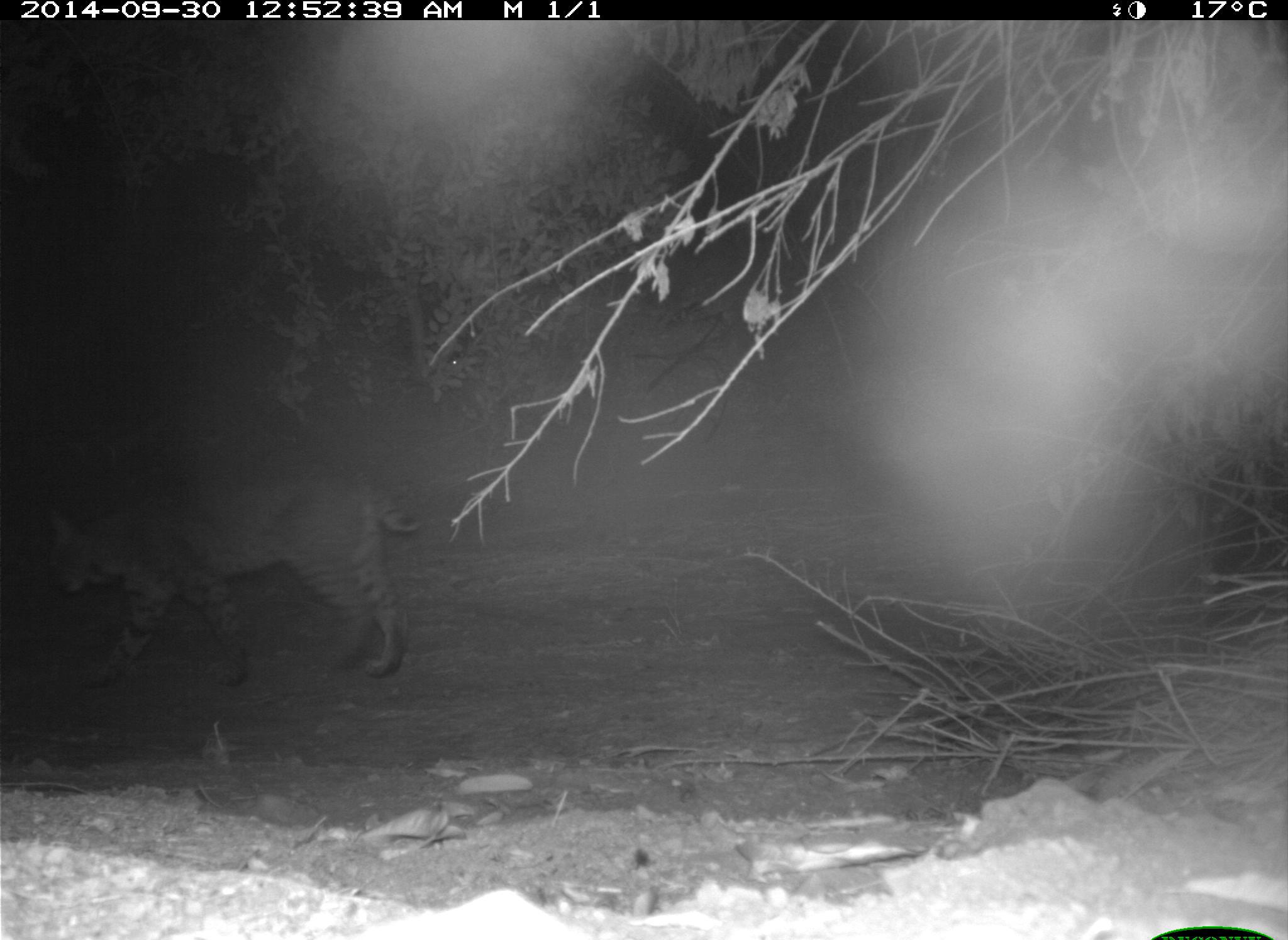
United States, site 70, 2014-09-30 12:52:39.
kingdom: Animalia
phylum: Chordata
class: Mammalia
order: Carnivora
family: Felidae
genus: Lynx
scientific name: Lynx rufus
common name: bobcat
Bobcat (Lynx rufus).